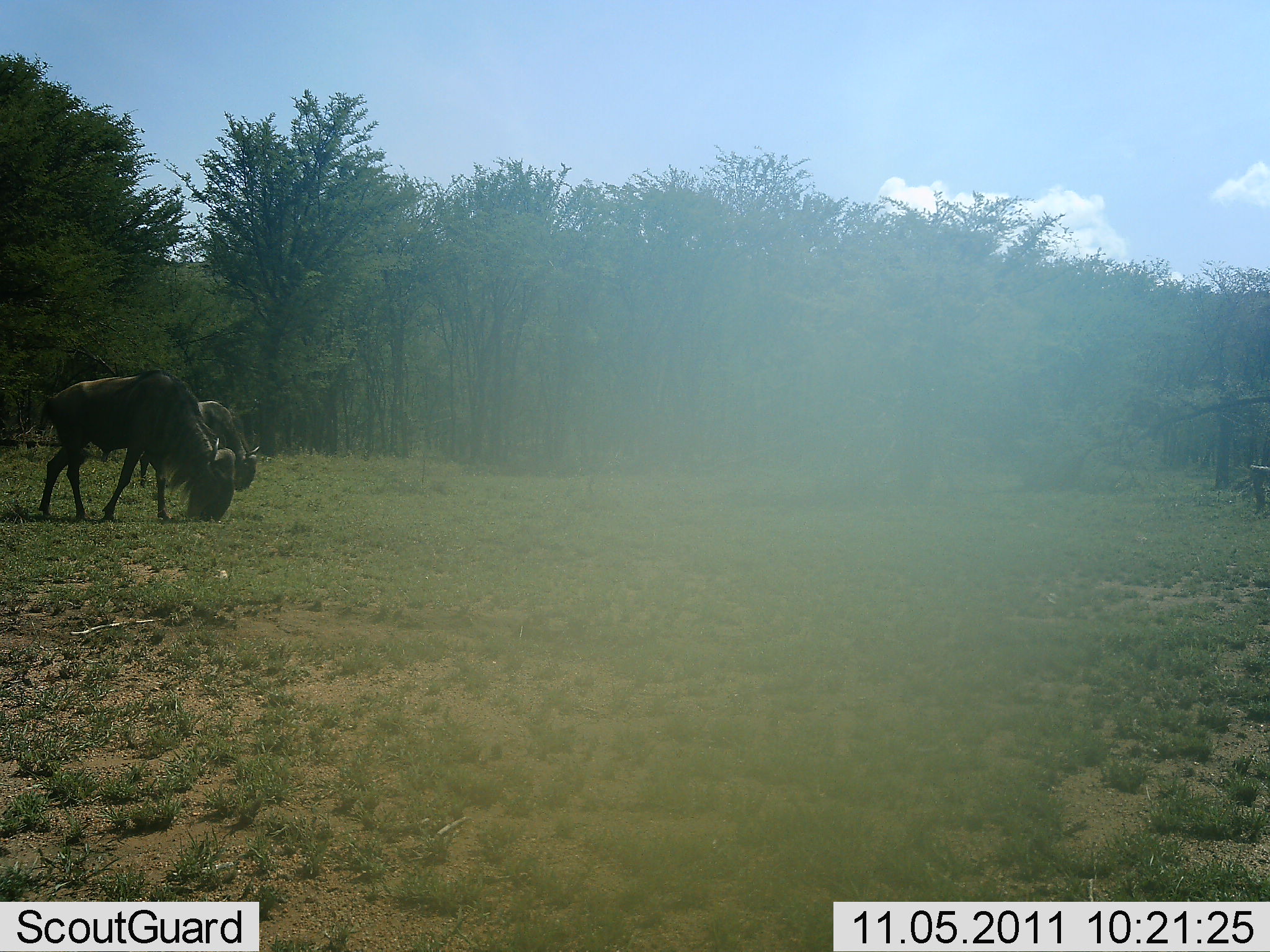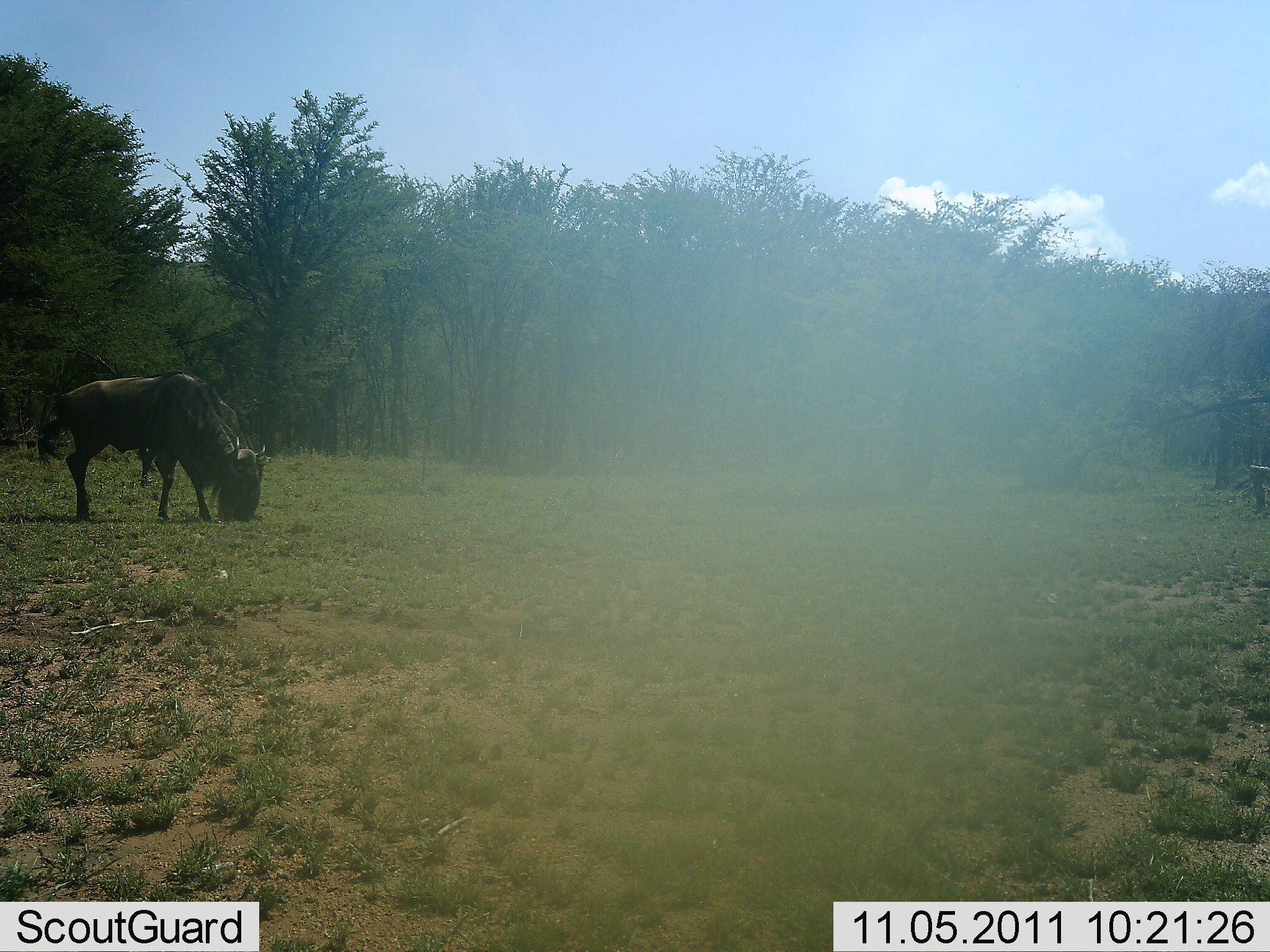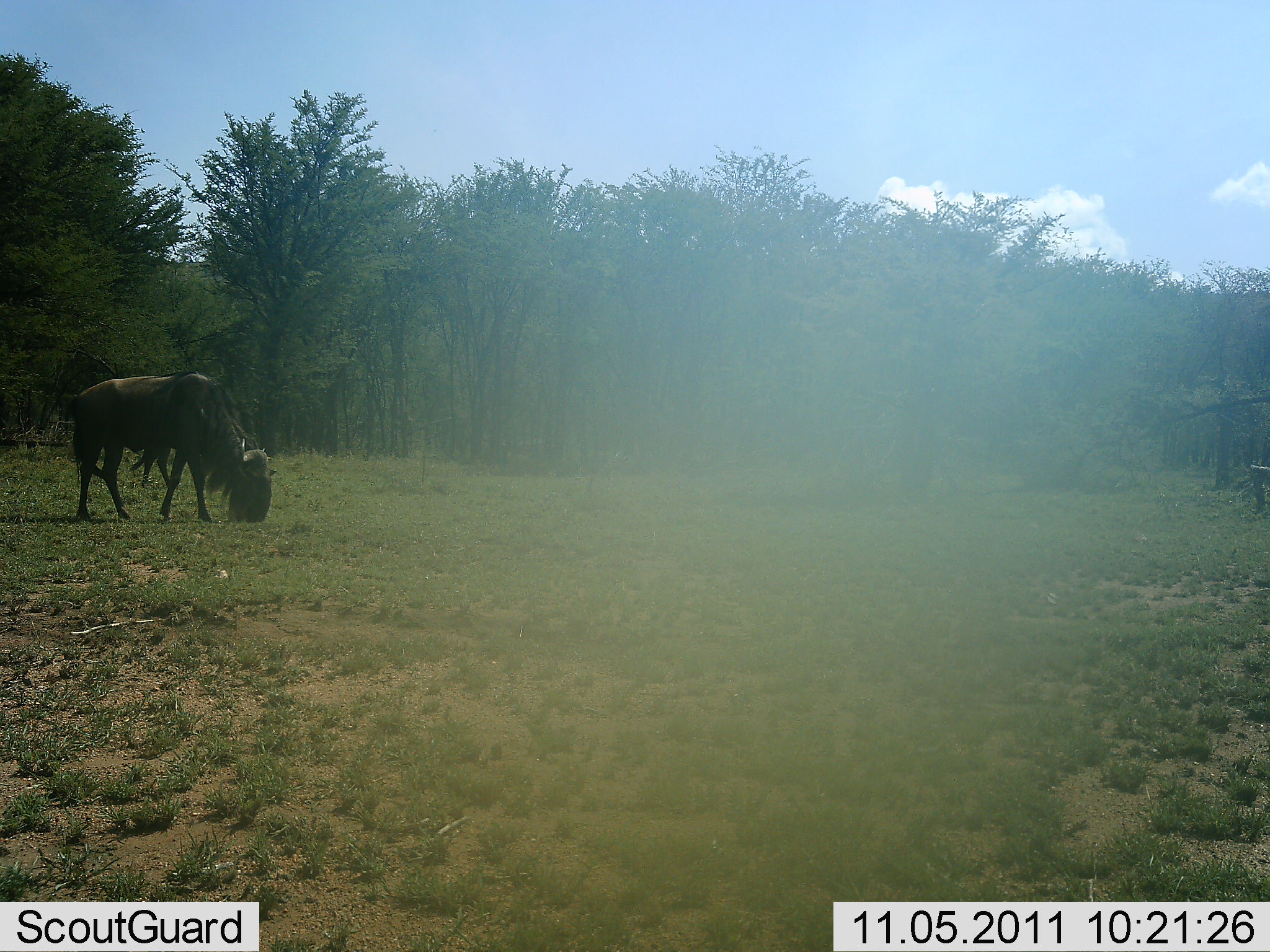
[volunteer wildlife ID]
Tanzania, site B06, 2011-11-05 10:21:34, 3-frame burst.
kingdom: Animalia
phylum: Chordata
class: Mammalia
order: Artiodactyla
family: Bovidae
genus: Connochaetes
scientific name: Connochaetes taurinus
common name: blue wildebeest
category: wildebeest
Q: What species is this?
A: Wildebeest (blue wildebeest) (Connochaetes taurinus).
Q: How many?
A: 2.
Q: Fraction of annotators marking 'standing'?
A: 21%.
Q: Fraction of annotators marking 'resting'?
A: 0%.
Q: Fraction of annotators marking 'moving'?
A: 0%.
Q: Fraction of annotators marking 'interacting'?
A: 0%.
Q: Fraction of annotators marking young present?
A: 0%.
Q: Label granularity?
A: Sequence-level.